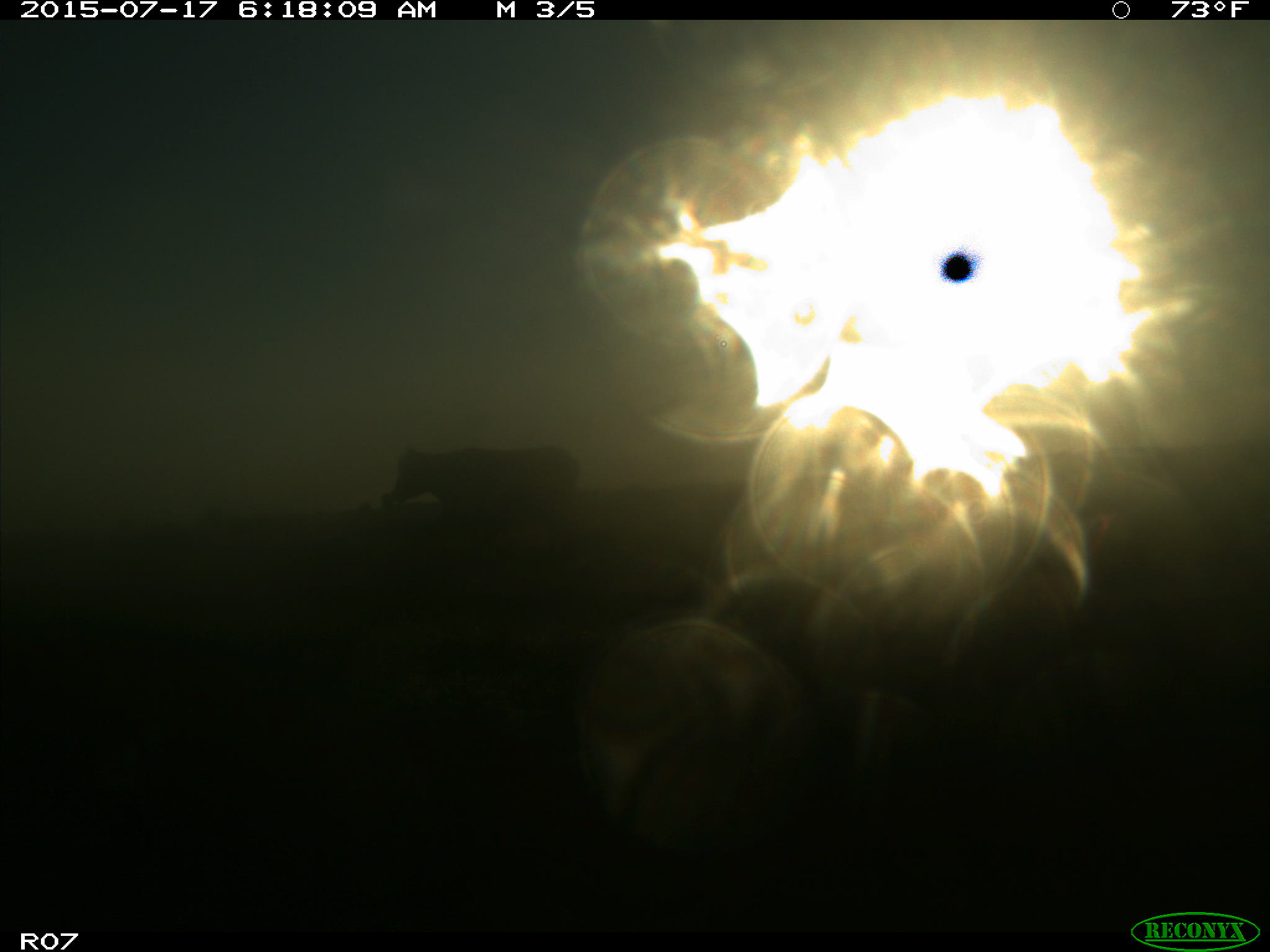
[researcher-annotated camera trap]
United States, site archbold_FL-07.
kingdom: Animalia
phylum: Chordata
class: Mammalia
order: Artiodactyla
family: Bovidae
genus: Bos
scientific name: Bos taurus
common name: domestic cow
Bos taurus (domestic cow).